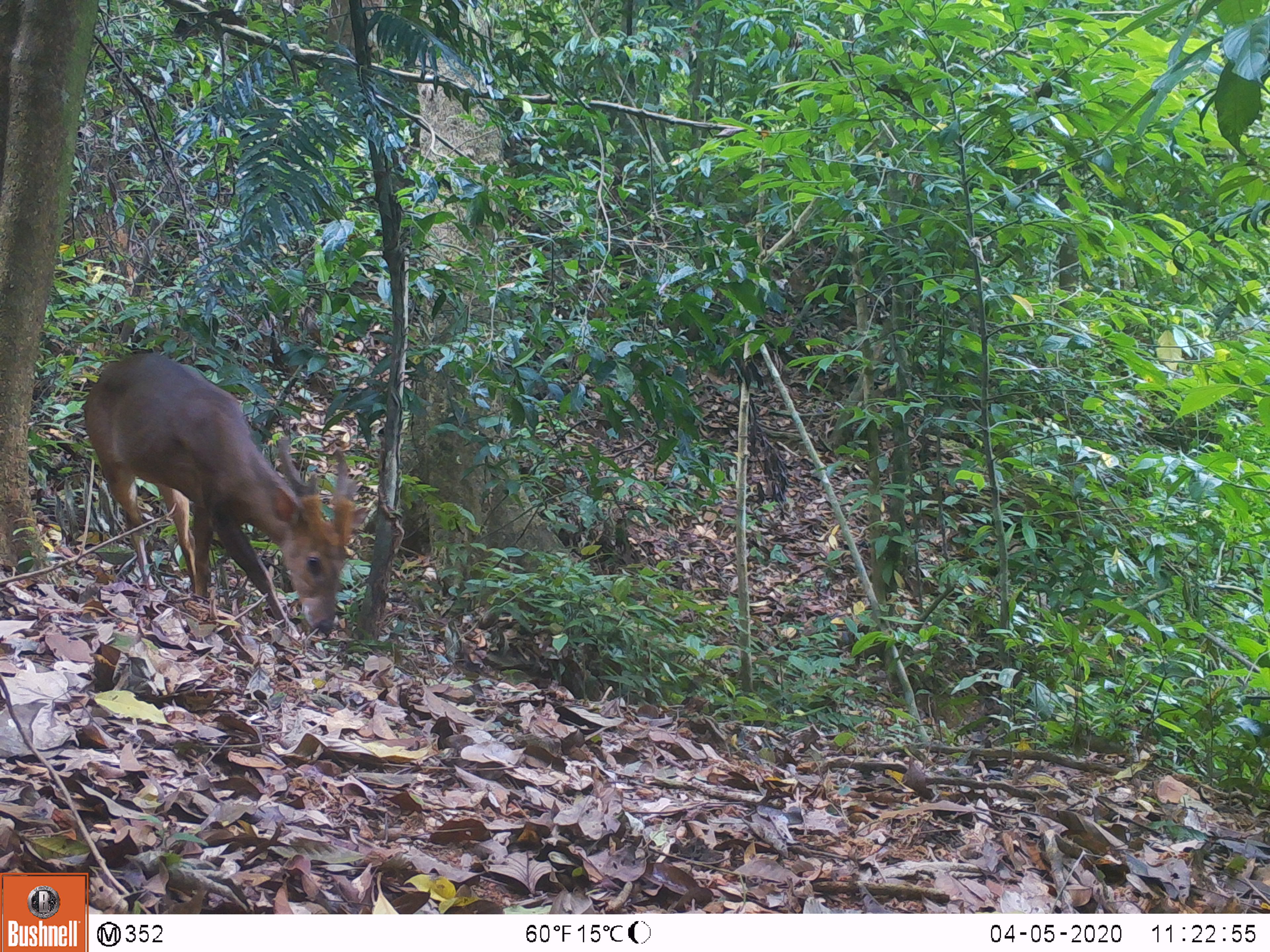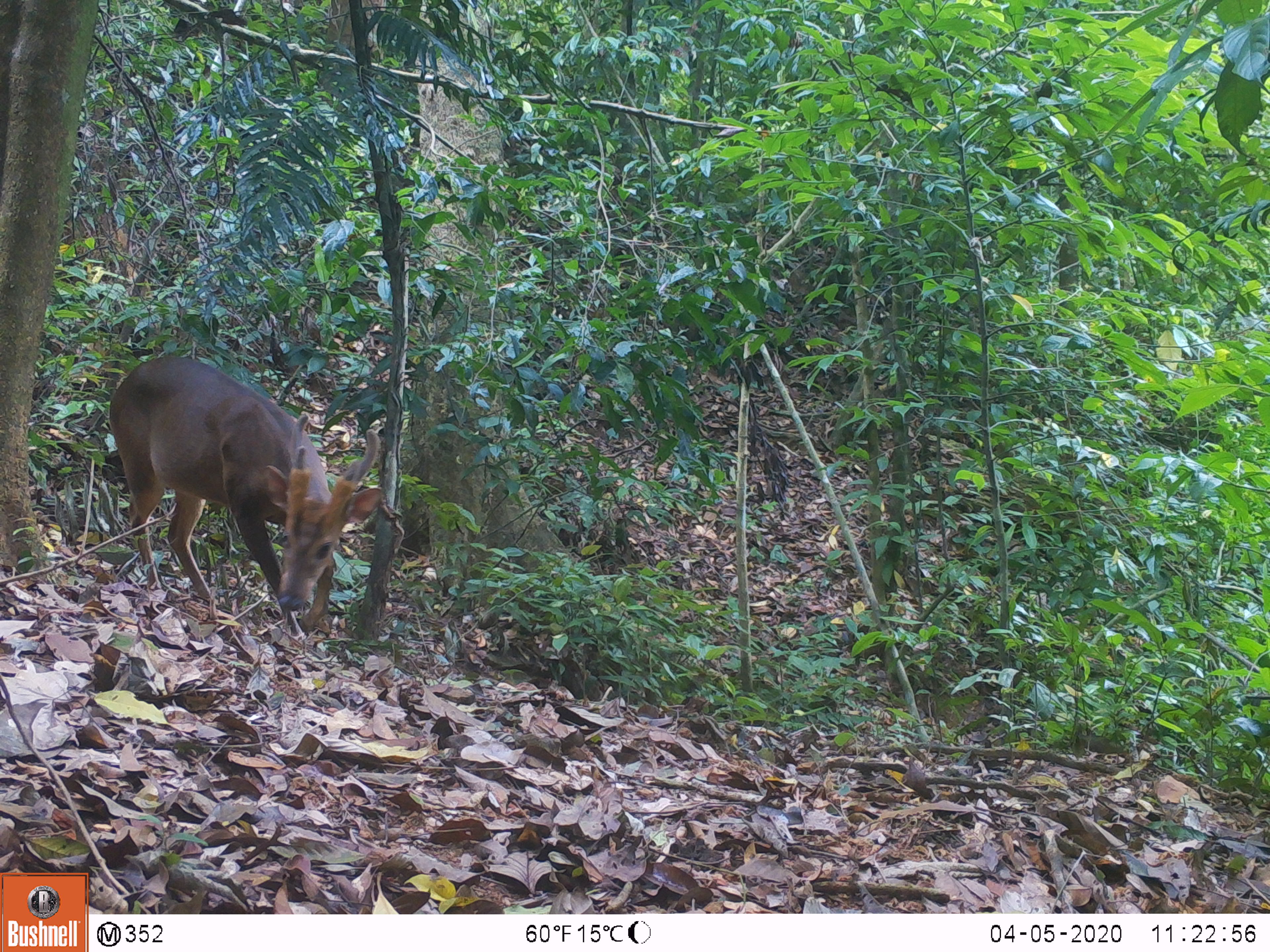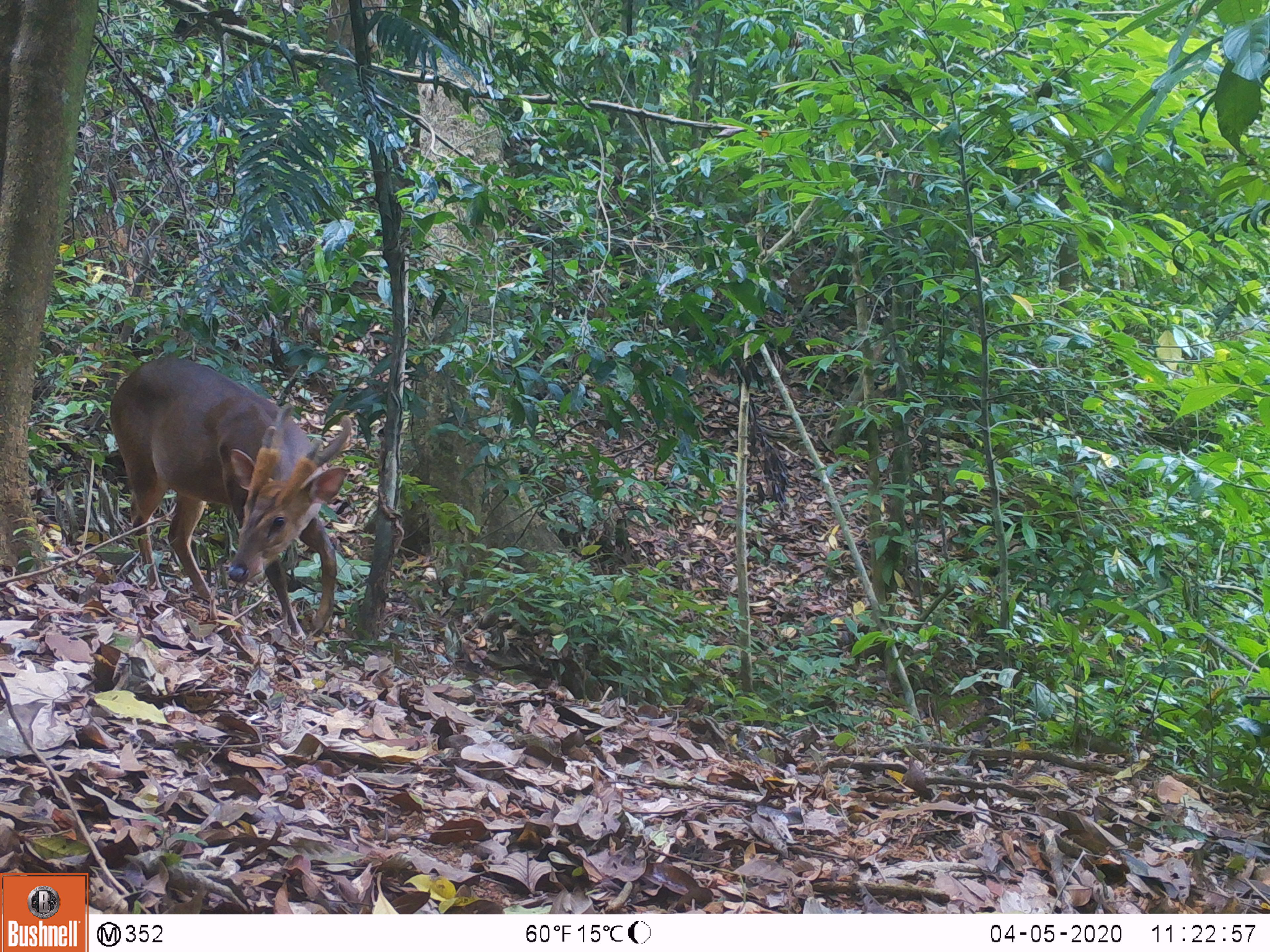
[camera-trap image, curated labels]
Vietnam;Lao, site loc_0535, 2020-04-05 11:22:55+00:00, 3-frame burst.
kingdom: Animalia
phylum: Chordata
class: Mammalia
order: Artiodactyla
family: Cervidae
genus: Muntiacus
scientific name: Muntiacus vuquangensis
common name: large-antlered muntjac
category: large antlered muntjac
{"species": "large antlered muntjac (large-antlered muntjac) (Muntiacus vuquangensis)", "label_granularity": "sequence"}